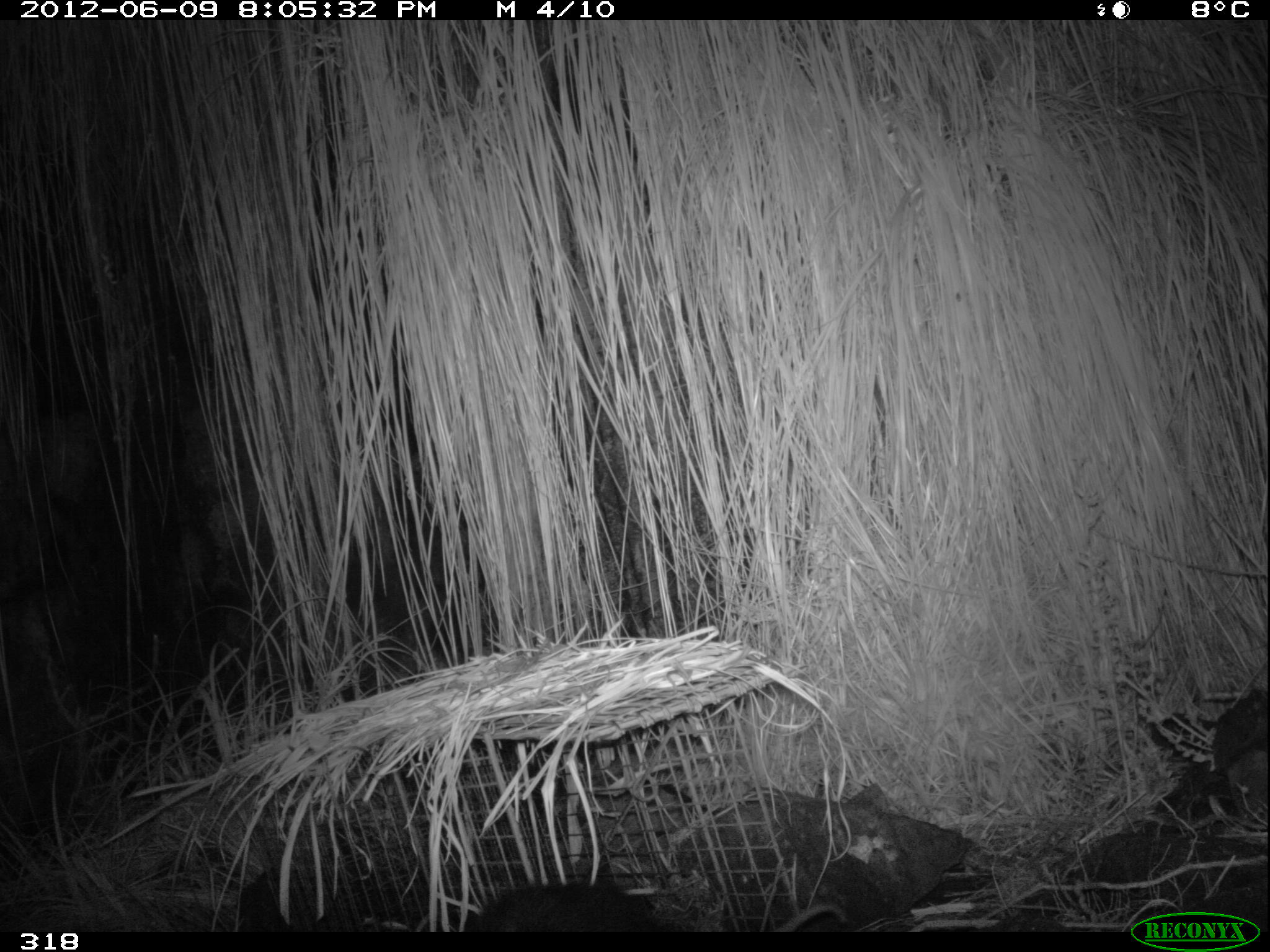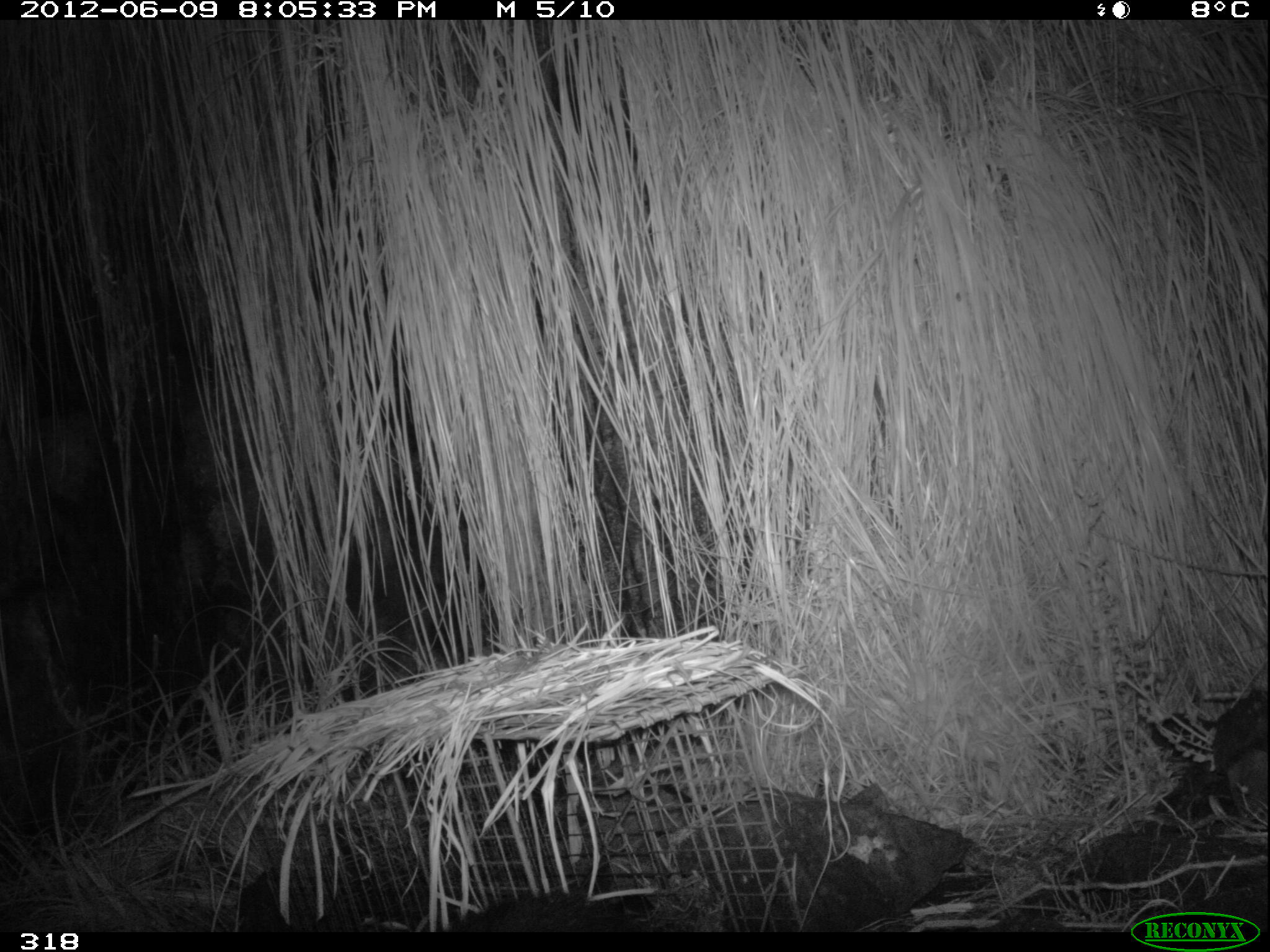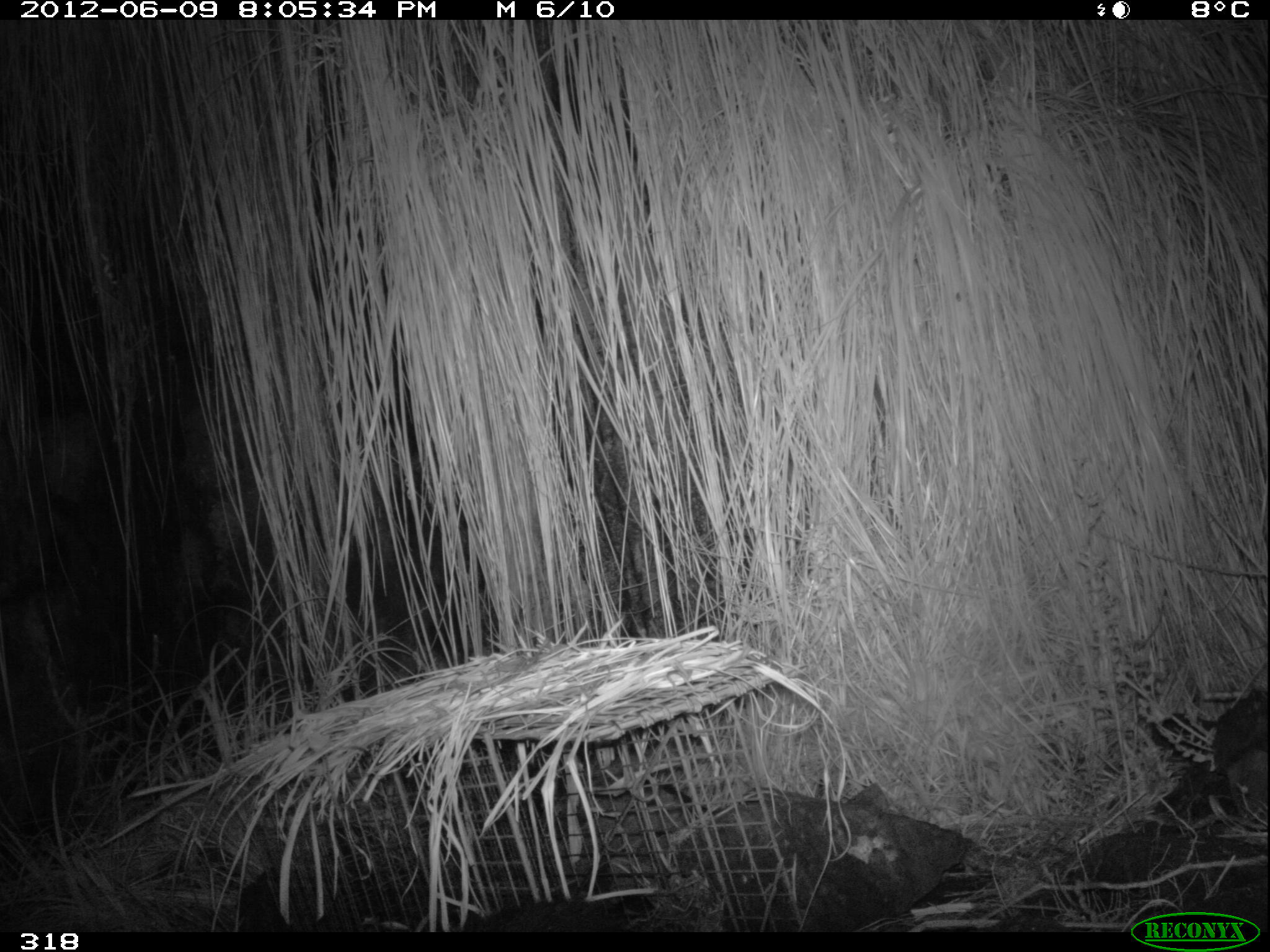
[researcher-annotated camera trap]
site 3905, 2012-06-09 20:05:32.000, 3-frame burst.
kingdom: Animalia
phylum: Chordata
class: Mammalia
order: Didelphimorphia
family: Didelphidae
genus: Didelphis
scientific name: Didelphis pernigra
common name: andean white-eared opossum